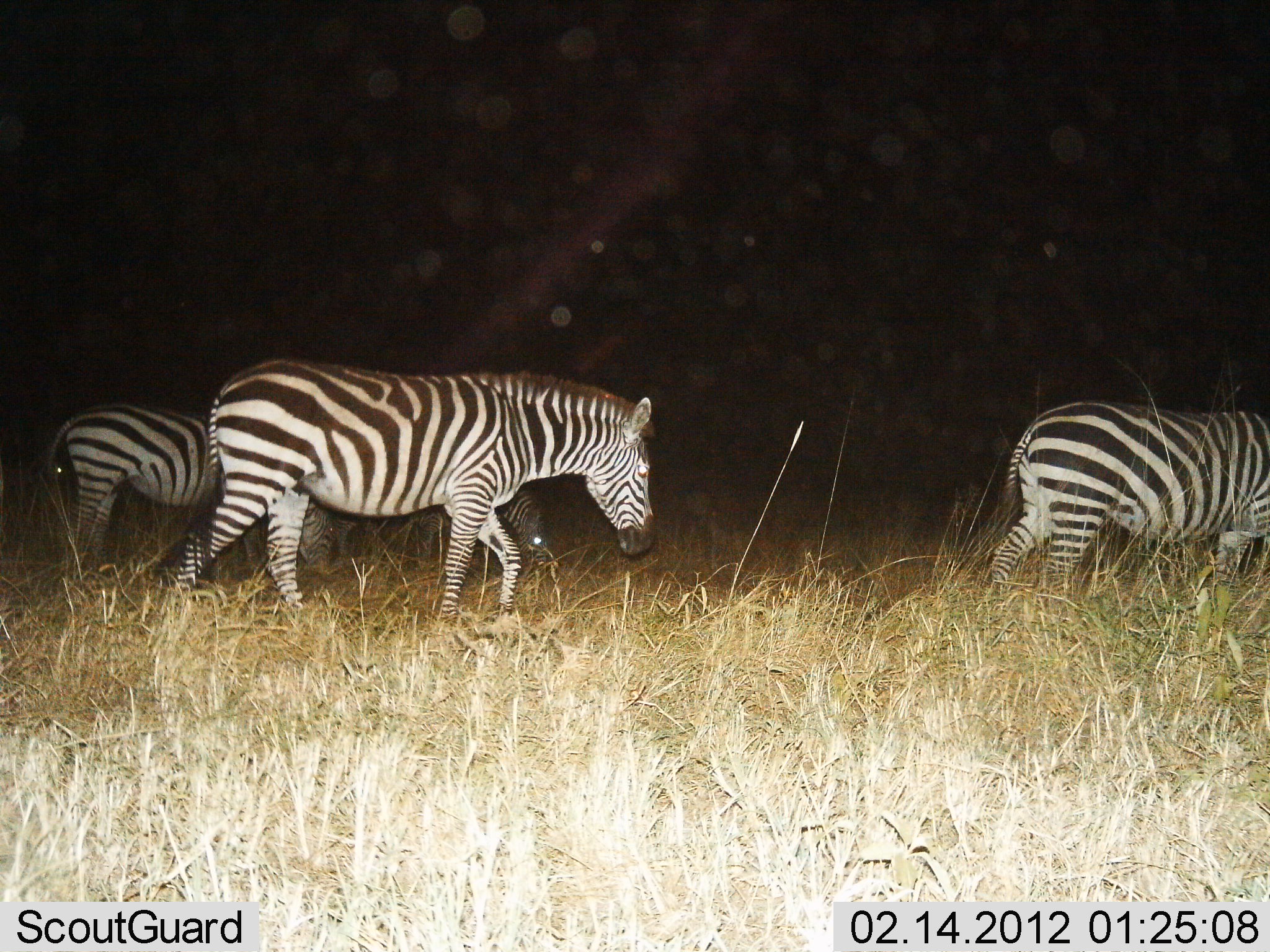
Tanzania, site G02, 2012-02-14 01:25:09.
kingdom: Animalia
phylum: Chordata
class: Mammalia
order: Perissodactyla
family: Equidae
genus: Equus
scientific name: Equus quagga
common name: plains zebra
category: zebra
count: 4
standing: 31%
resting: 0%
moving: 85%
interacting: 0%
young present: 15%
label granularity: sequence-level